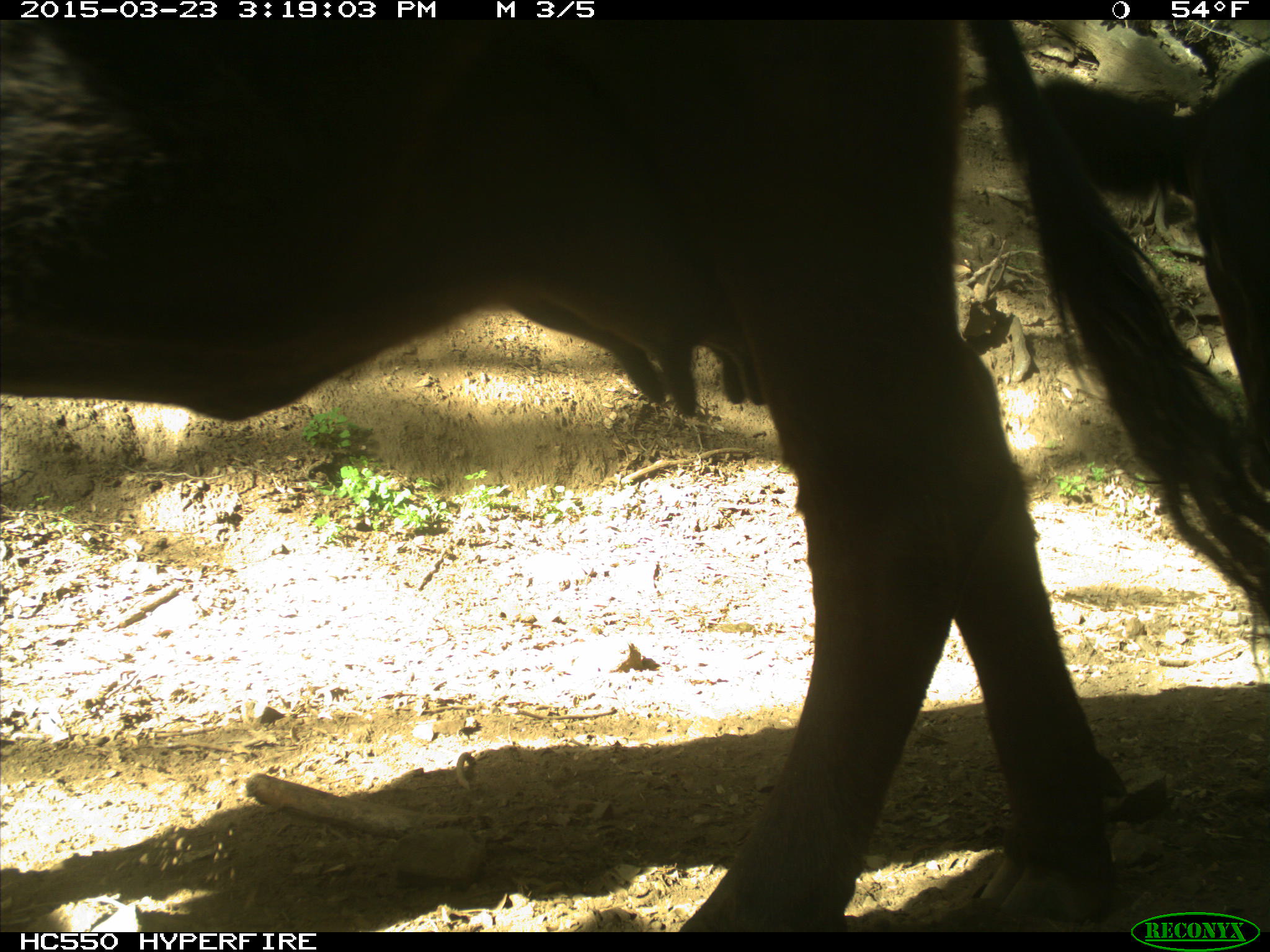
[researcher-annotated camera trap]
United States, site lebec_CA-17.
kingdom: Animalia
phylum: Chordata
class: Mammalia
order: Artiodactyla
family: Bovidae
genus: Bos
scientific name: Bos taurus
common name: domestic cow